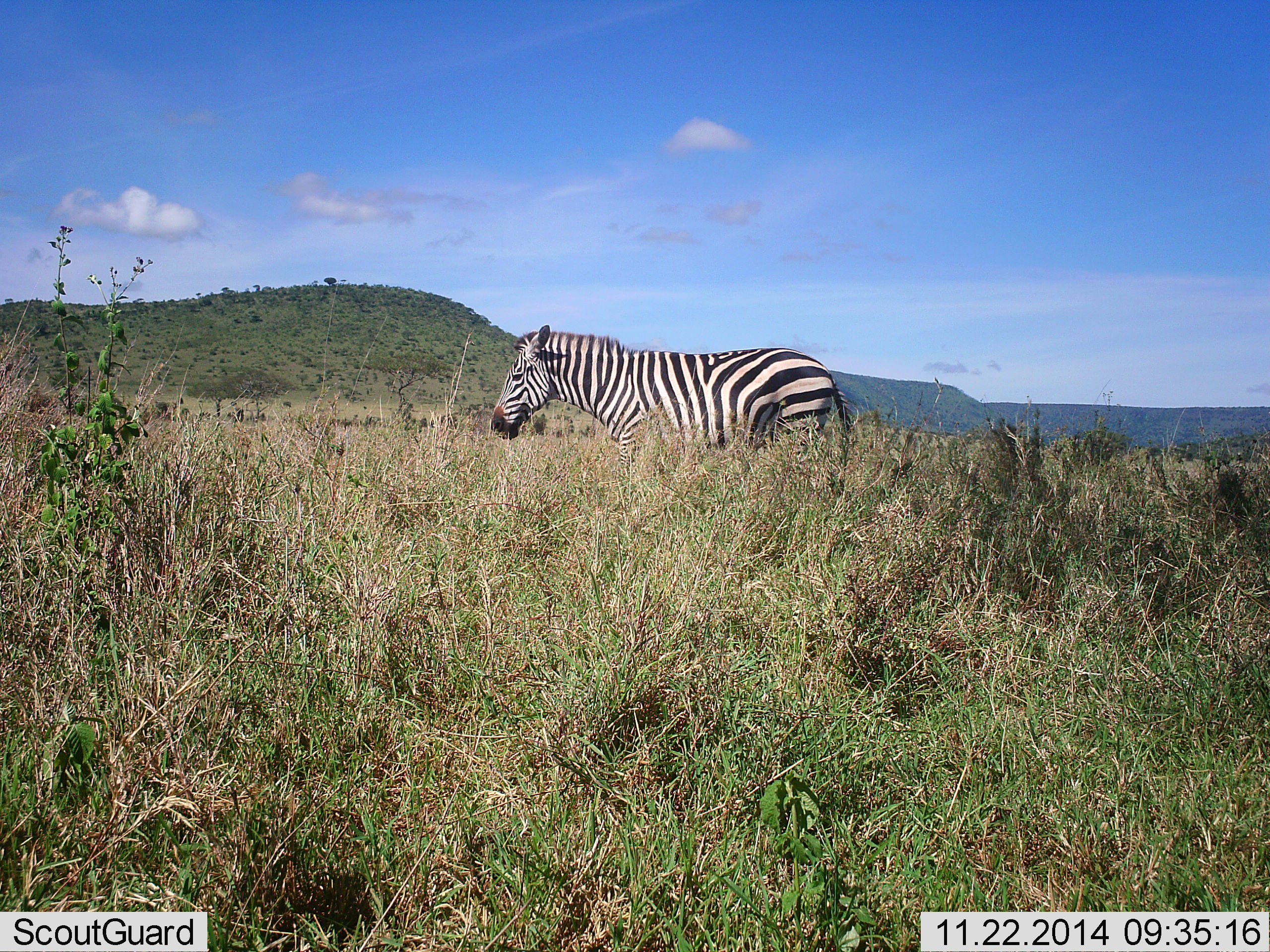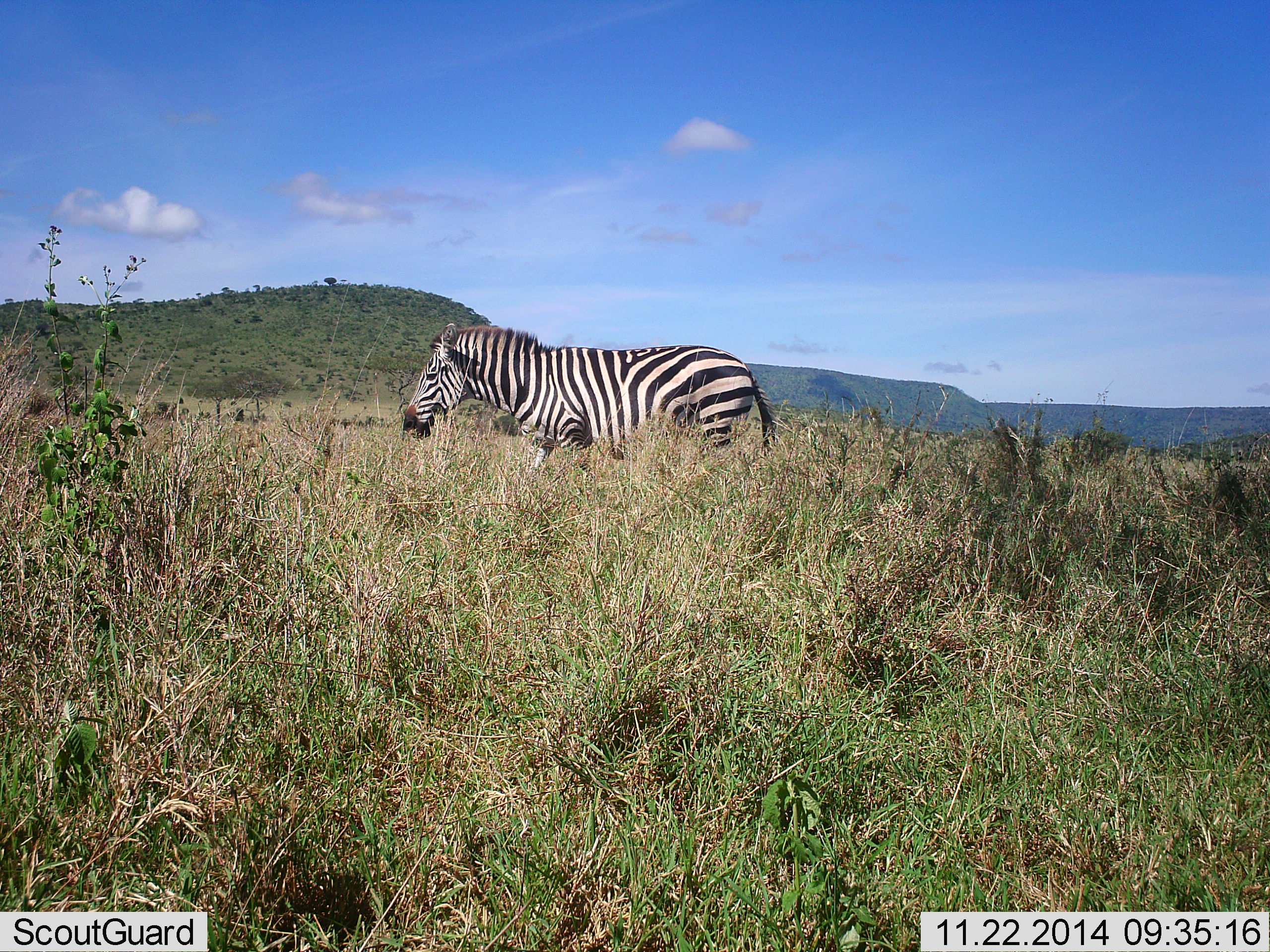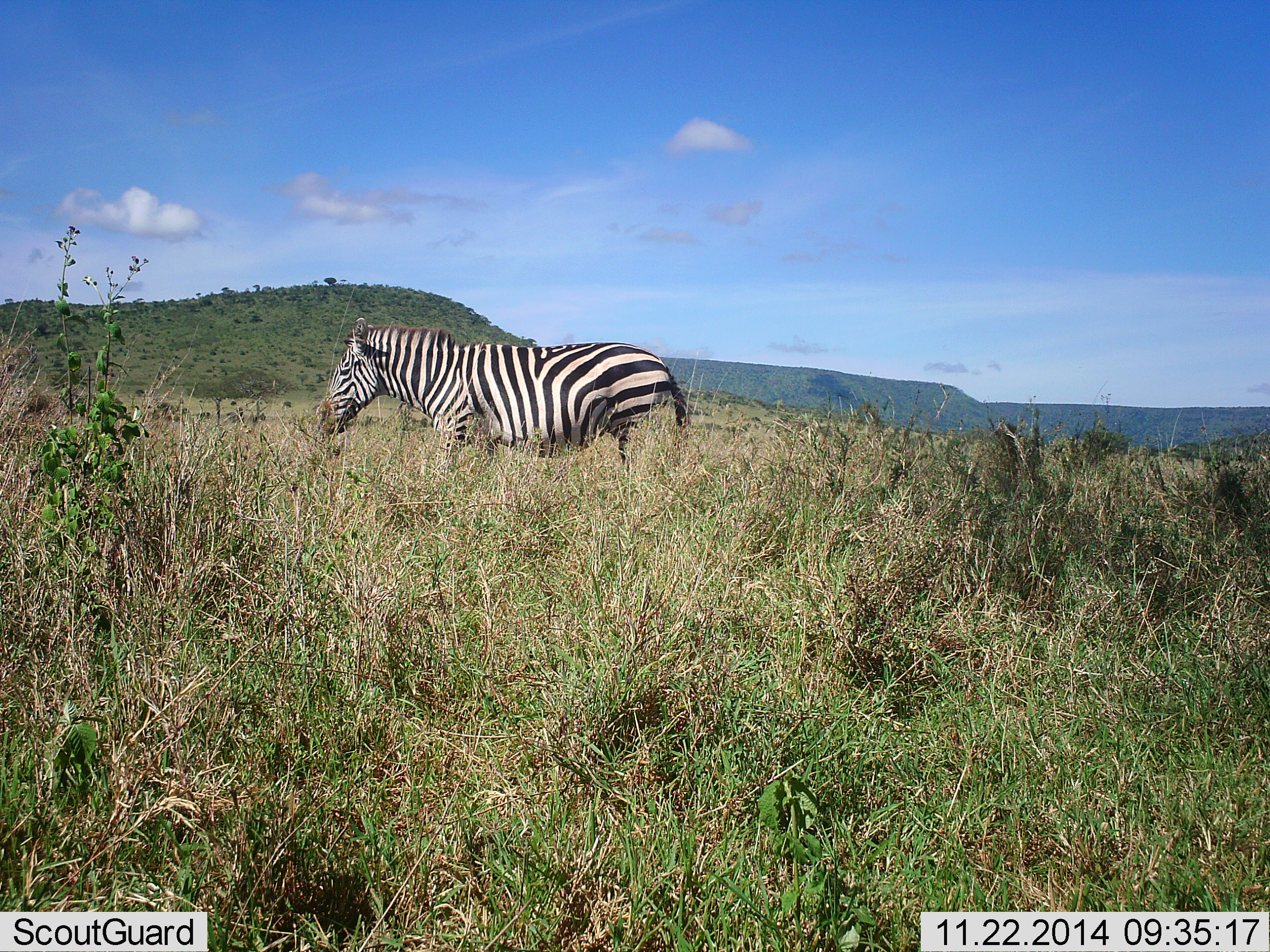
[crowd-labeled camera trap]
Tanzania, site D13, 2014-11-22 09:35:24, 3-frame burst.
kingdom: Animalia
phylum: Chordata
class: Mammalia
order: Perissodactyla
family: Equidae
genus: Equus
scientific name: Equus quagga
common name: plains zebra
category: zebra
Zebra (plains zebra) (Equus quagga), count 1. Behavior (volunteer vote fractions): standing 10%, resting 0%, moving 90%, interacting 0%. Young present (vote fraction): 0%. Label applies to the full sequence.